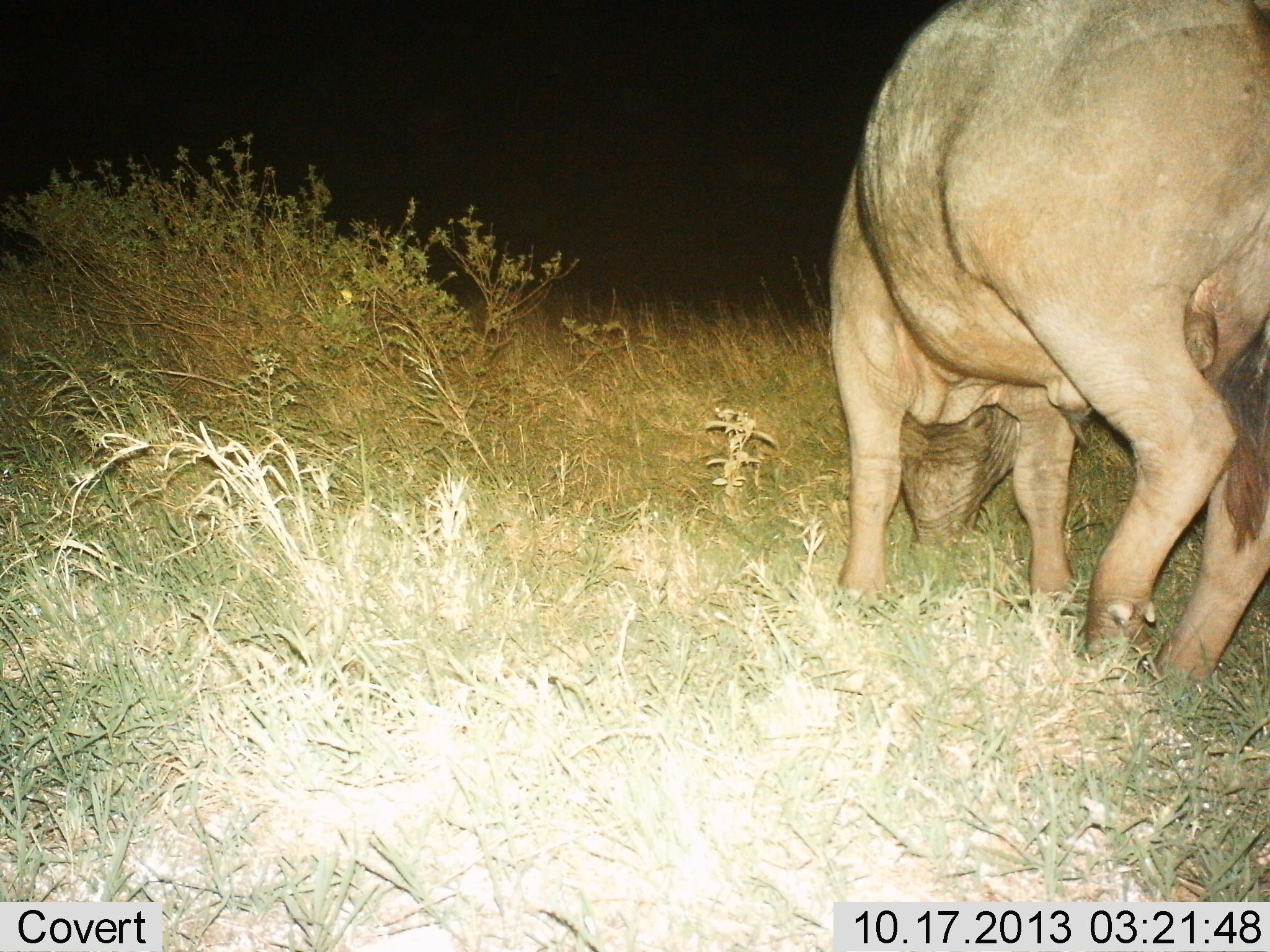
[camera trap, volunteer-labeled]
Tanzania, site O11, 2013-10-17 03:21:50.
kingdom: Animalia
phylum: Chordata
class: Mammalia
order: Artiodactyla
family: Bovidae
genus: Syncerus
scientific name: Syncerus caffer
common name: cape buffalo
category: buffalo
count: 1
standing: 0%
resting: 0%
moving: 0%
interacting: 0%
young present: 0%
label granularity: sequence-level